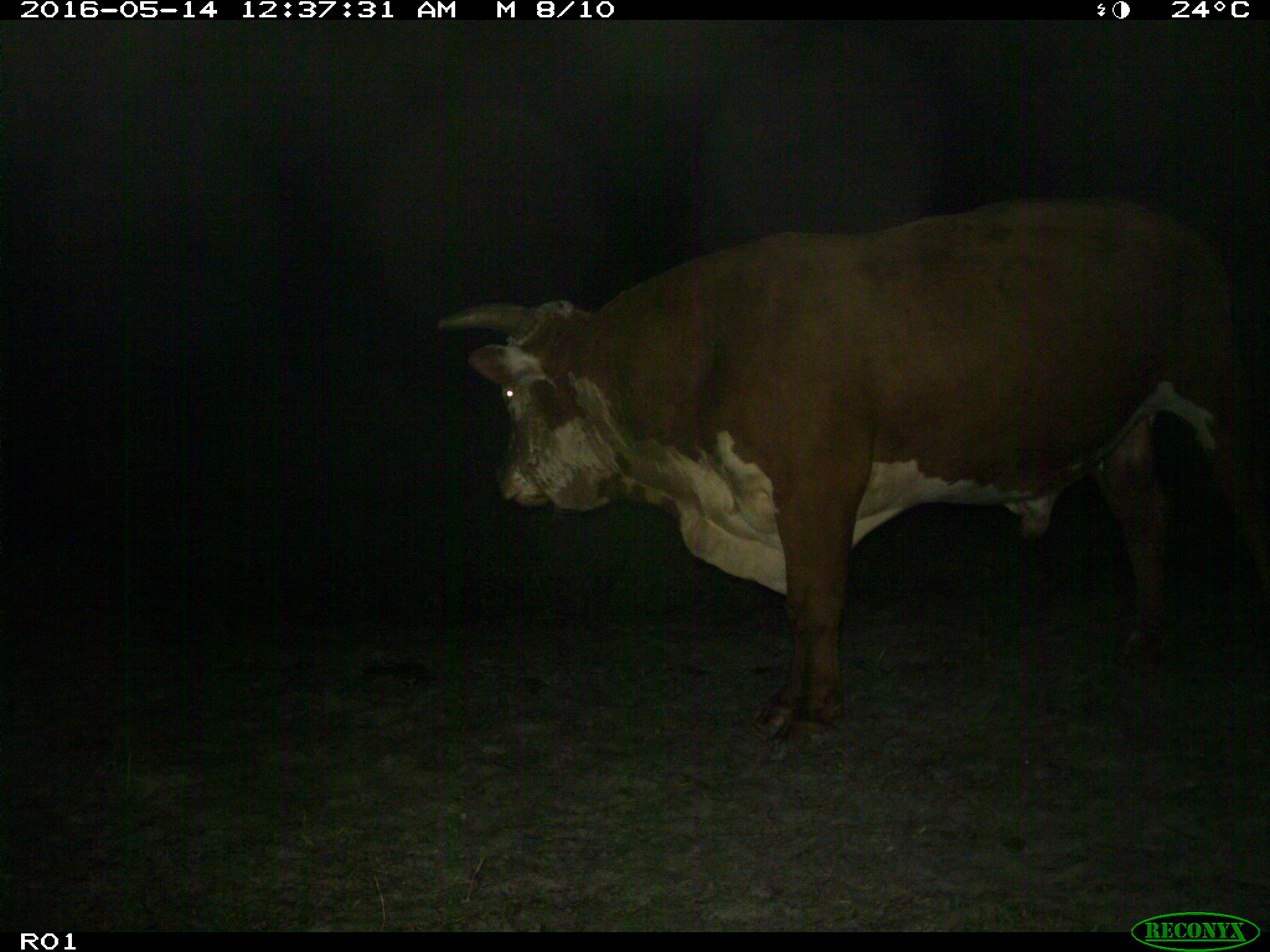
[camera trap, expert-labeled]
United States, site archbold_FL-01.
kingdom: Animalia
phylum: Chordata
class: Mammalia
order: Artiodactyla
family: Bovidae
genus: Bos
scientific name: Bos taurus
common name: domestic cow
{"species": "Bos taurus (domestic cow)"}